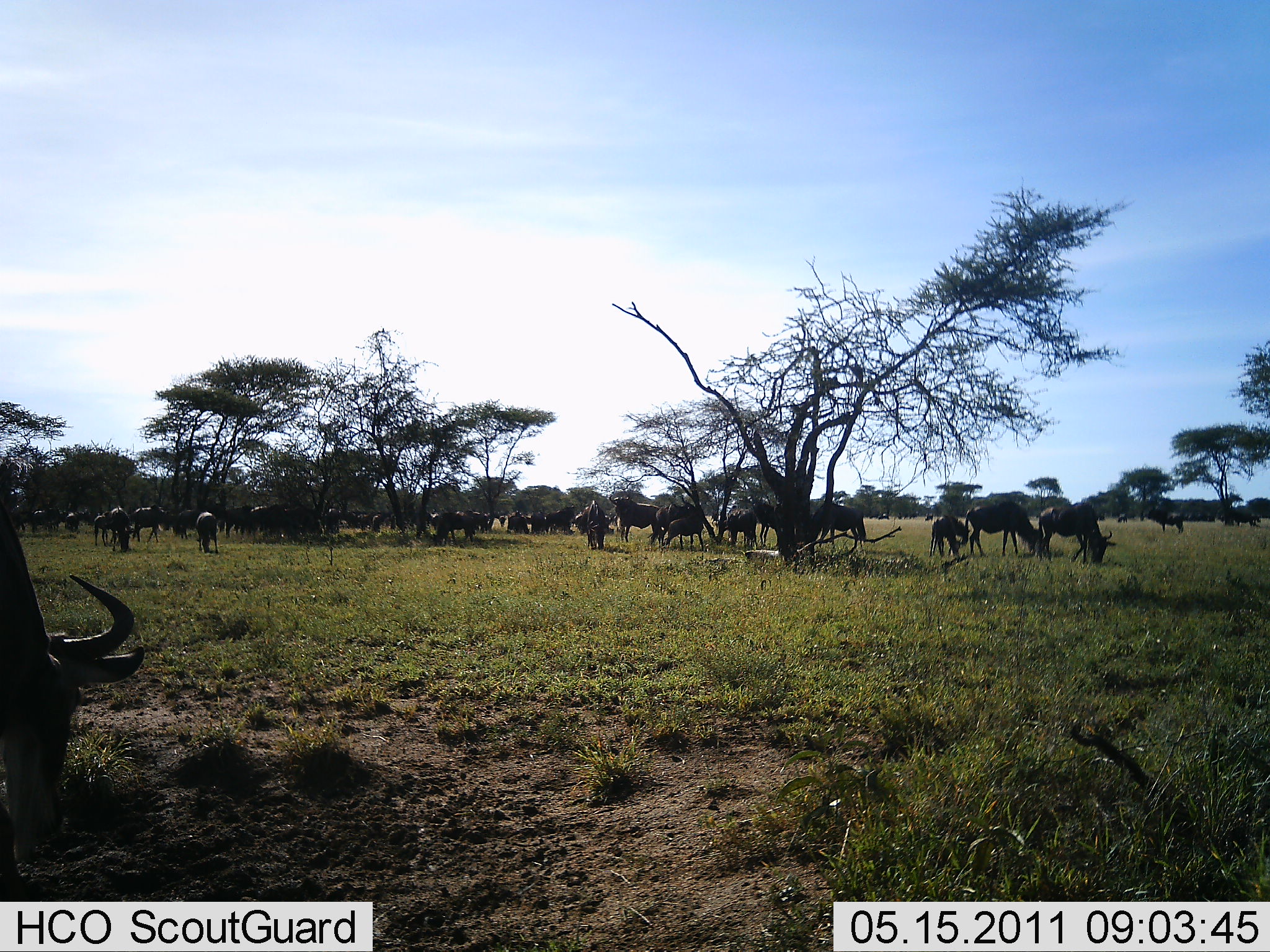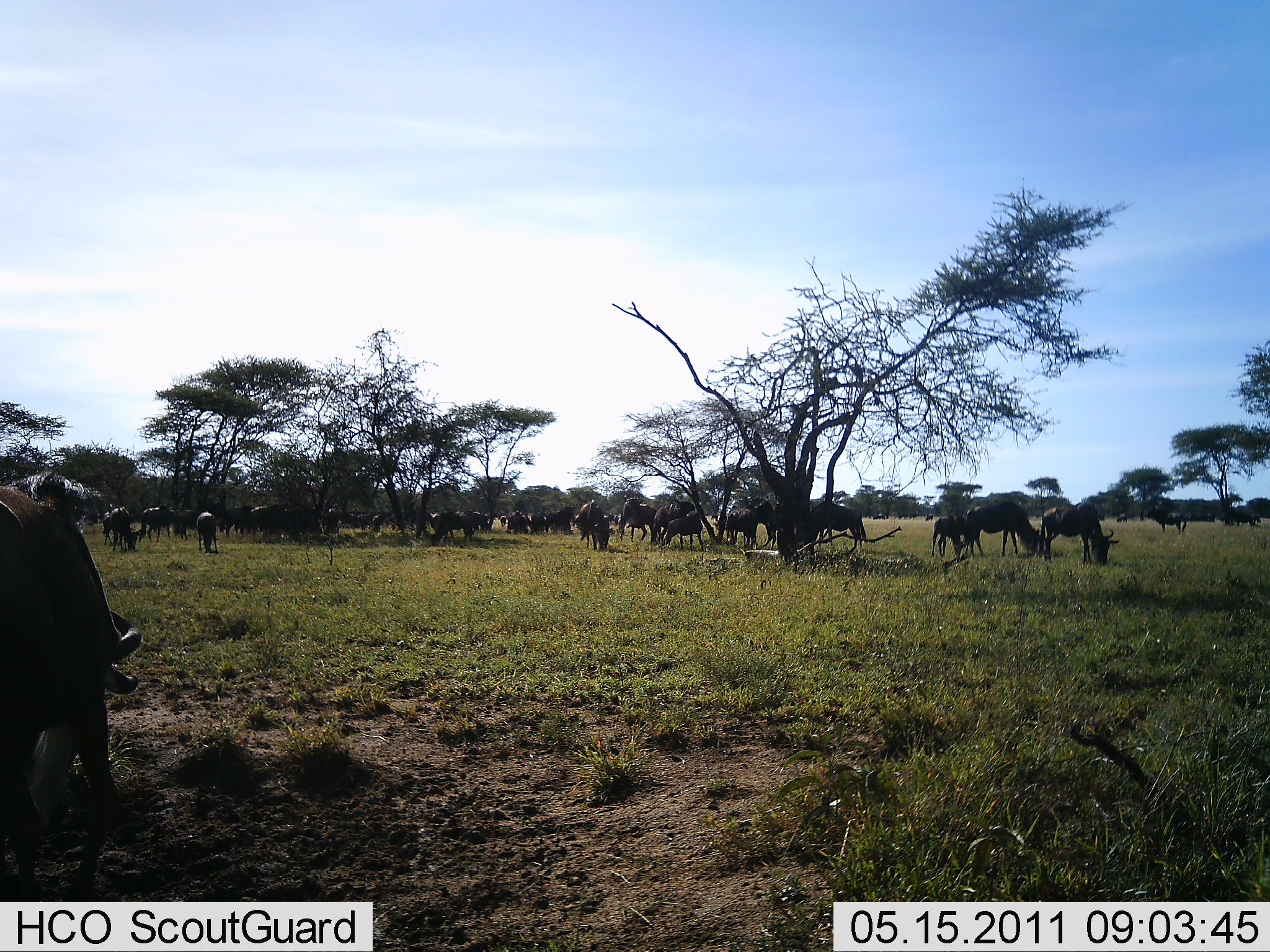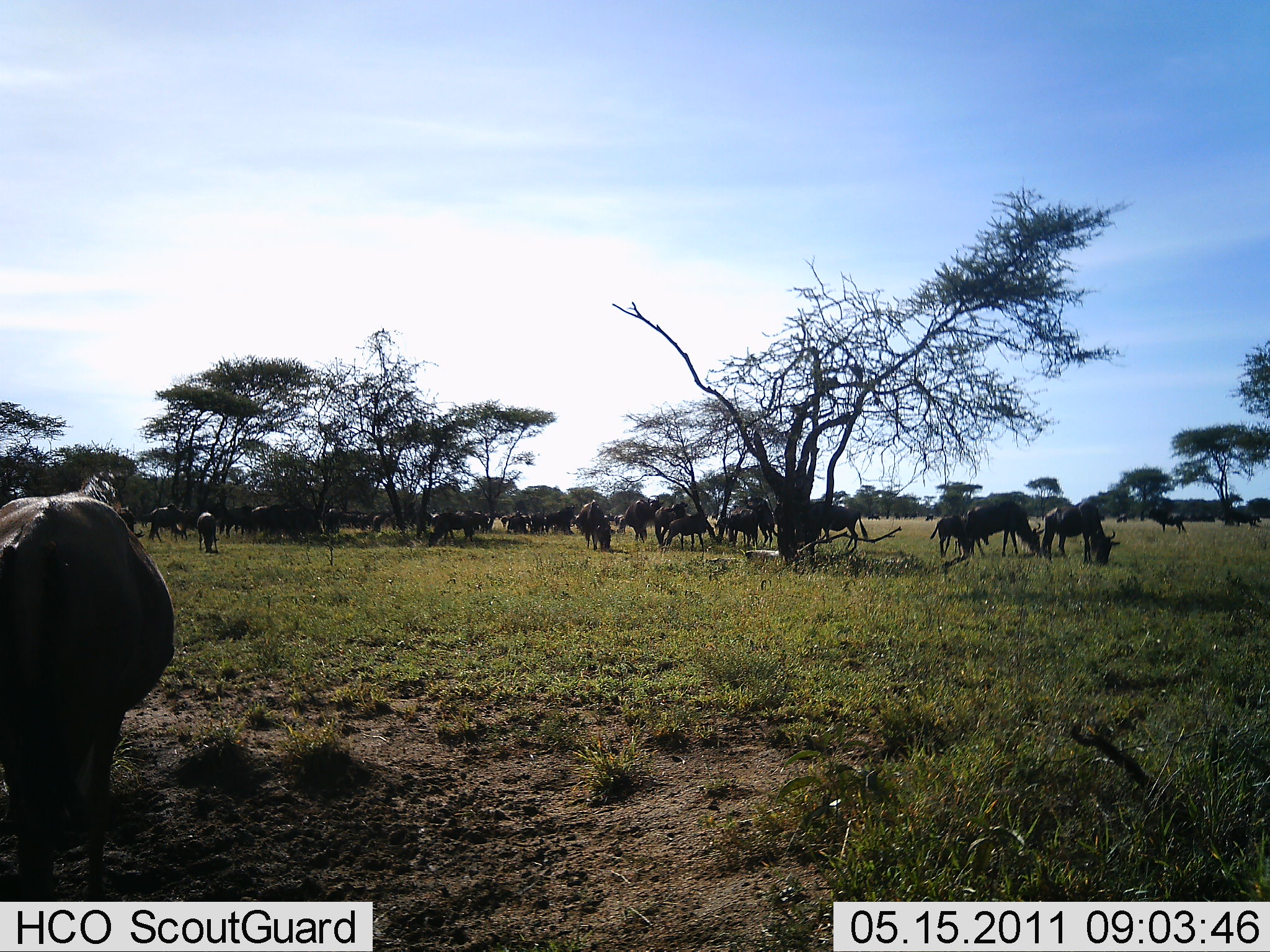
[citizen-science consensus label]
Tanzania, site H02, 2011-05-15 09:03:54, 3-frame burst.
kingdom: Animalia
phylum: Chordata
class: Mammalia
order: Artiodactyla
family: Bovidae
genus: Connochaetes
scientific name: Connochaetes taurinus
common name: blue wildebeest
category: wildebeest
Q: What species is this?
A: Wildebeest (blue wildebeest) (Connochaetes taurinus).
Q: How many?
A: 11-50.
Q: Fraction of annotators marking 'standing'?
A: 45%.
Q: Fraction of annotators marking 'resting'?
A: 9%.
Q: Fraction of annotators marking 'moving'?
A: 36%.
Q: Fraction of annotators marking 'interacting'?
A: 9%.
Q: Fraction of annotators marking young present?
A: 18%.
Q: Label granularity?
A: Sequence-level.